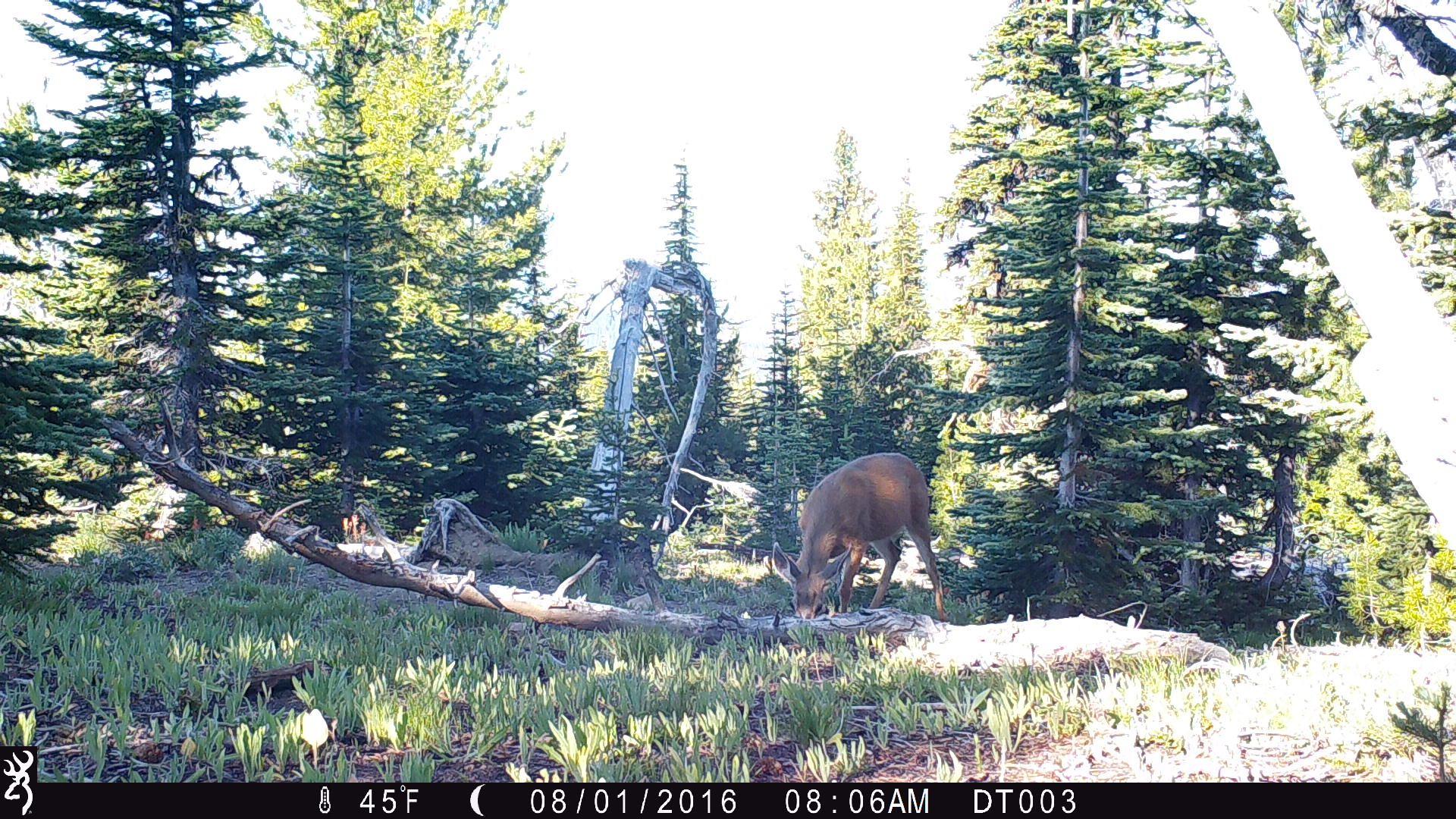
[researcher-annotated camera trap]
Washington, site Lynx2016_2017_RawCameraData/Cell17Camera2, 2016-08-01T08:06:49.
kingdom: Animalia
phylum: Chordata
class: Mammalia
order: Artiodactyla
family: Cervidae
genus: Odocoileus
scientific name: Odocoileus hemionus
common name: mule deer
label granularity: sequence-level